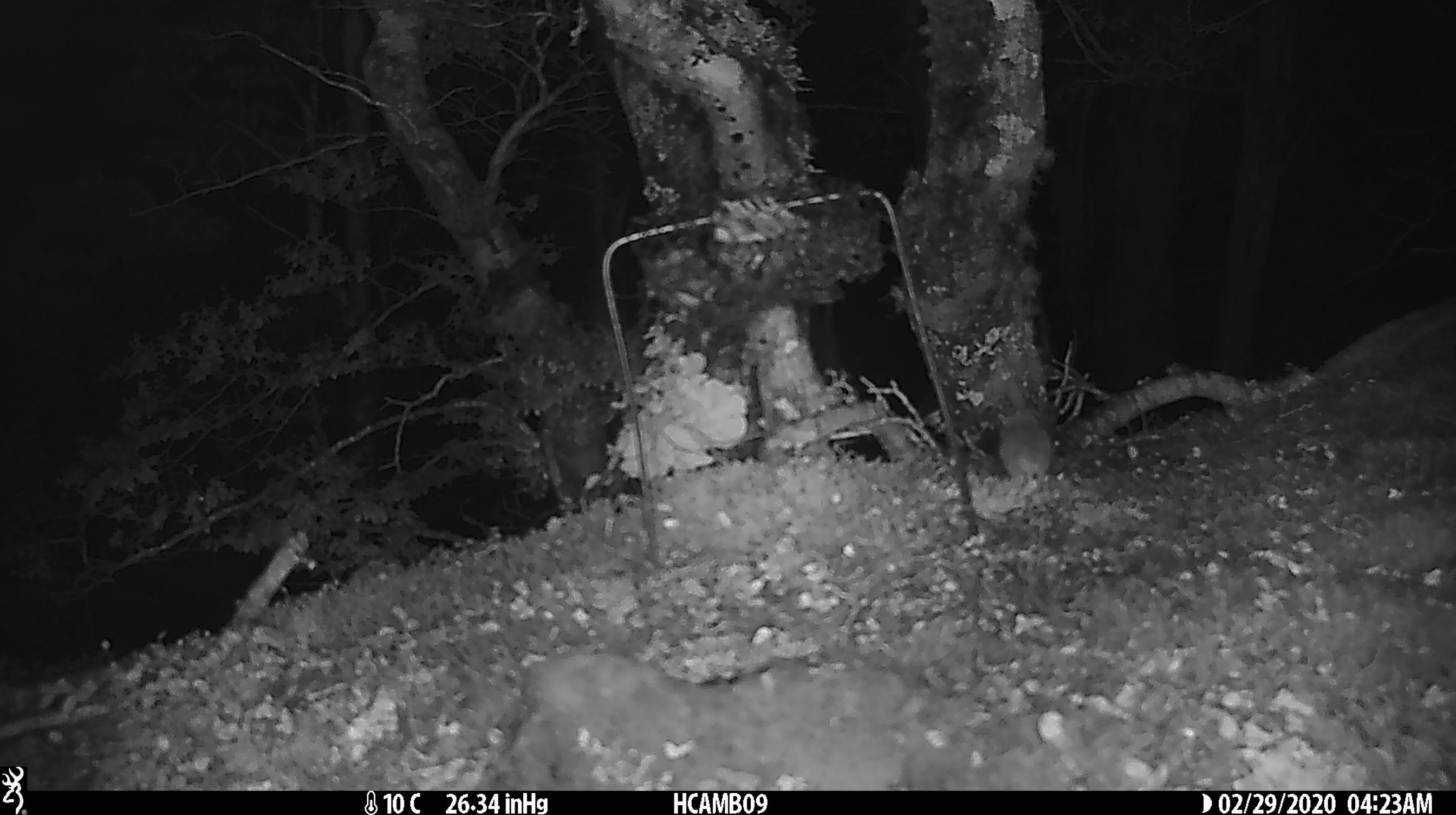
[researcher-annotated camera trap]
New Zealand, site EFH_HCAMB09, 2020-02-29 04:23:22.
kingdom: Animalia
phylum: Chordata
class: Mammalia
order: Rodentia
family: Muridae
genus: Mus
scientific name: Mus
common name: mouse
Mouse (Mus).